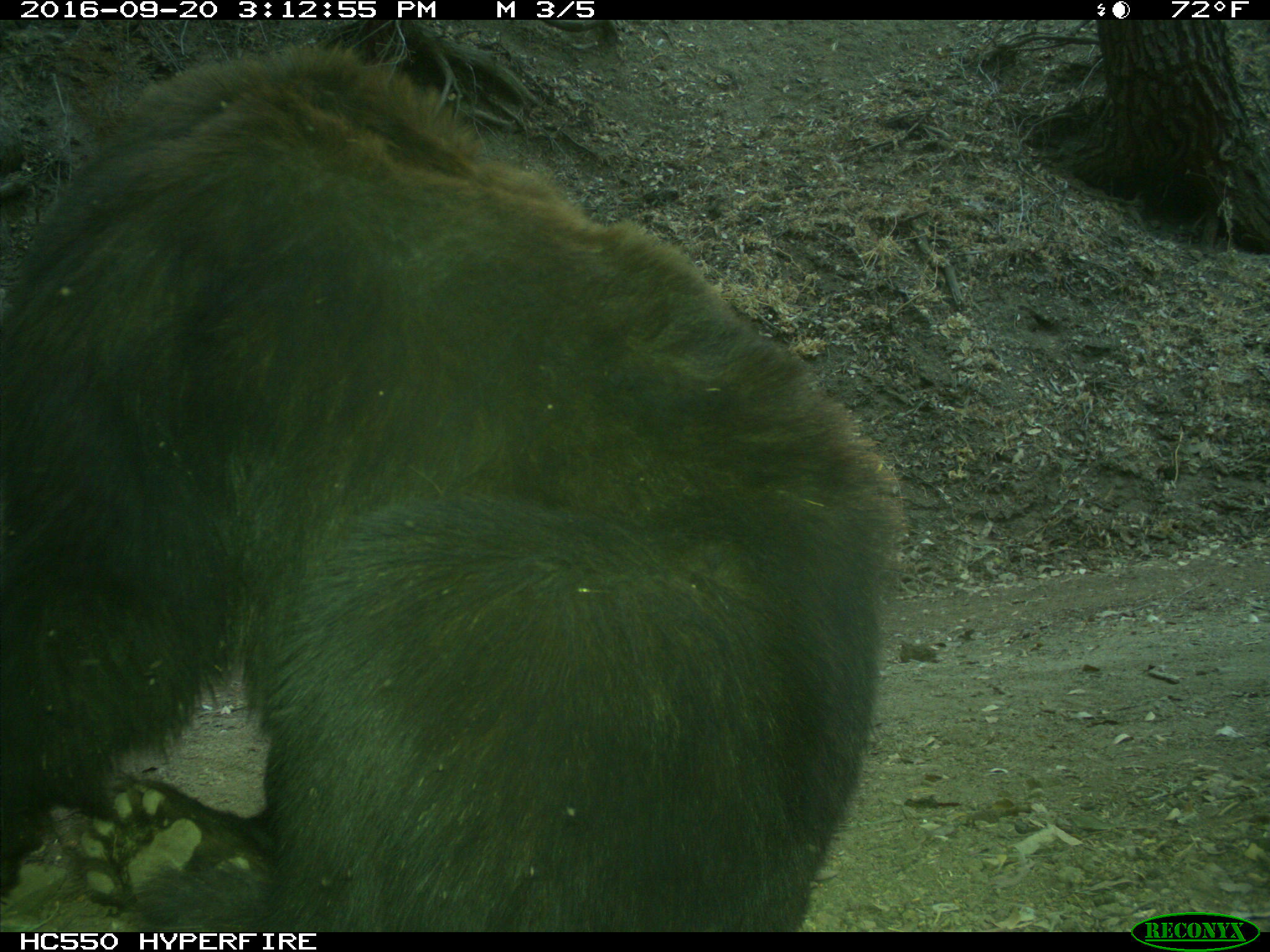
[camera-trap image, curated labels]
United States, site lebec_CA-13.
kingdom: Animalia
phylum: Chordata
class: Mammalia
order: Carnivora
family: Ursidae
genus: Ursus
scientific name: Ursus americanus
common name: american black bear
Ursus americanus (american black bear).